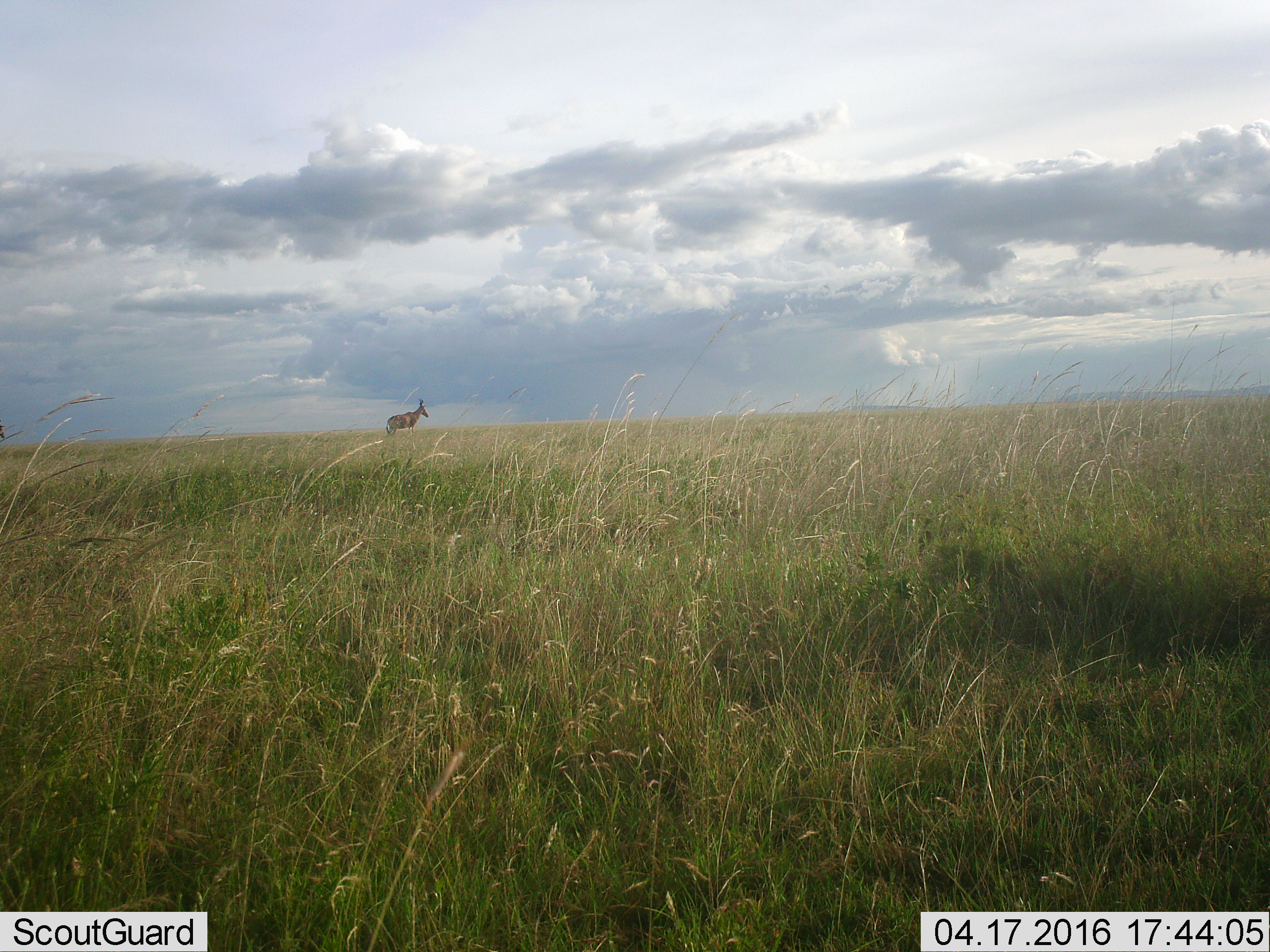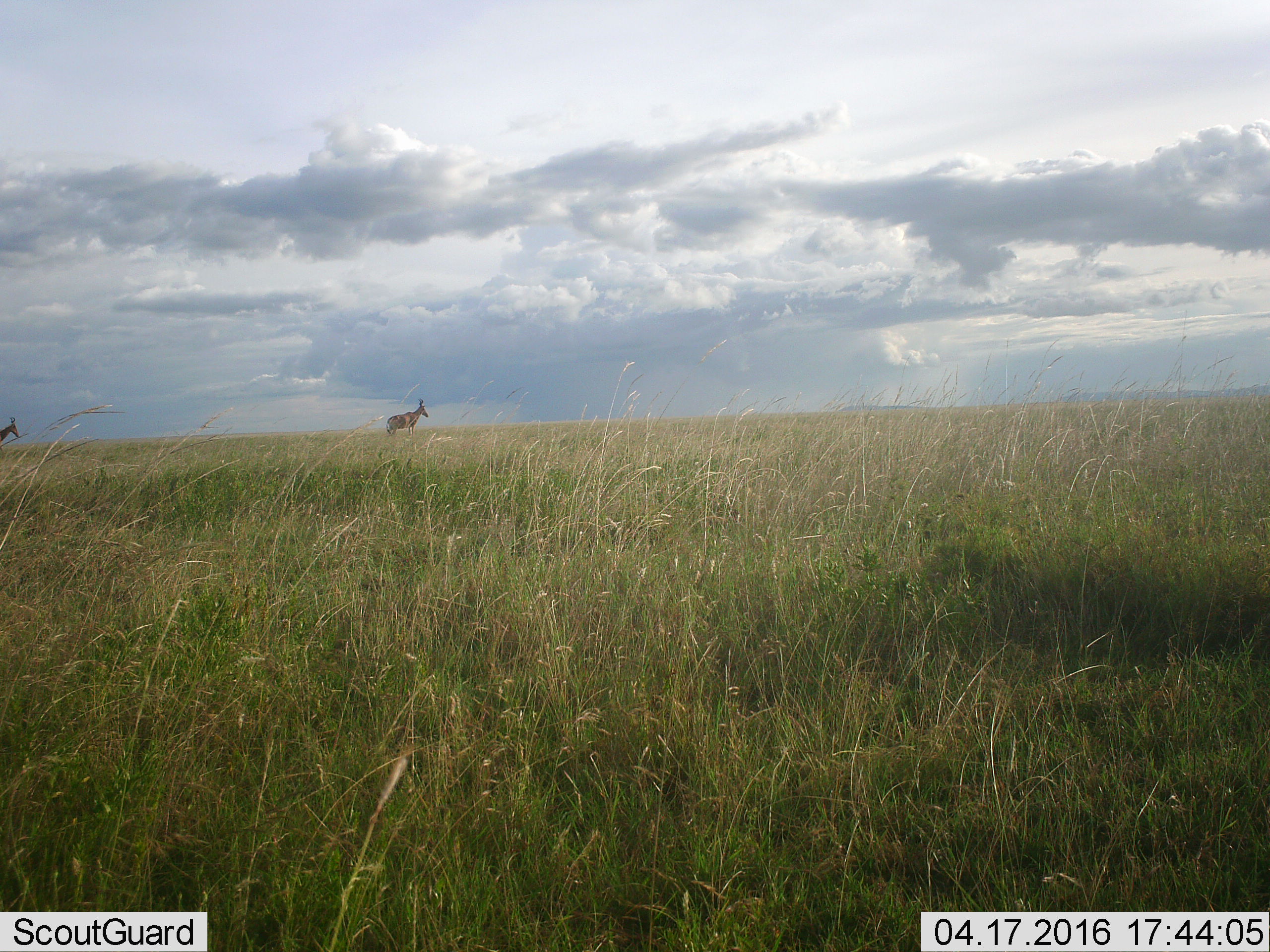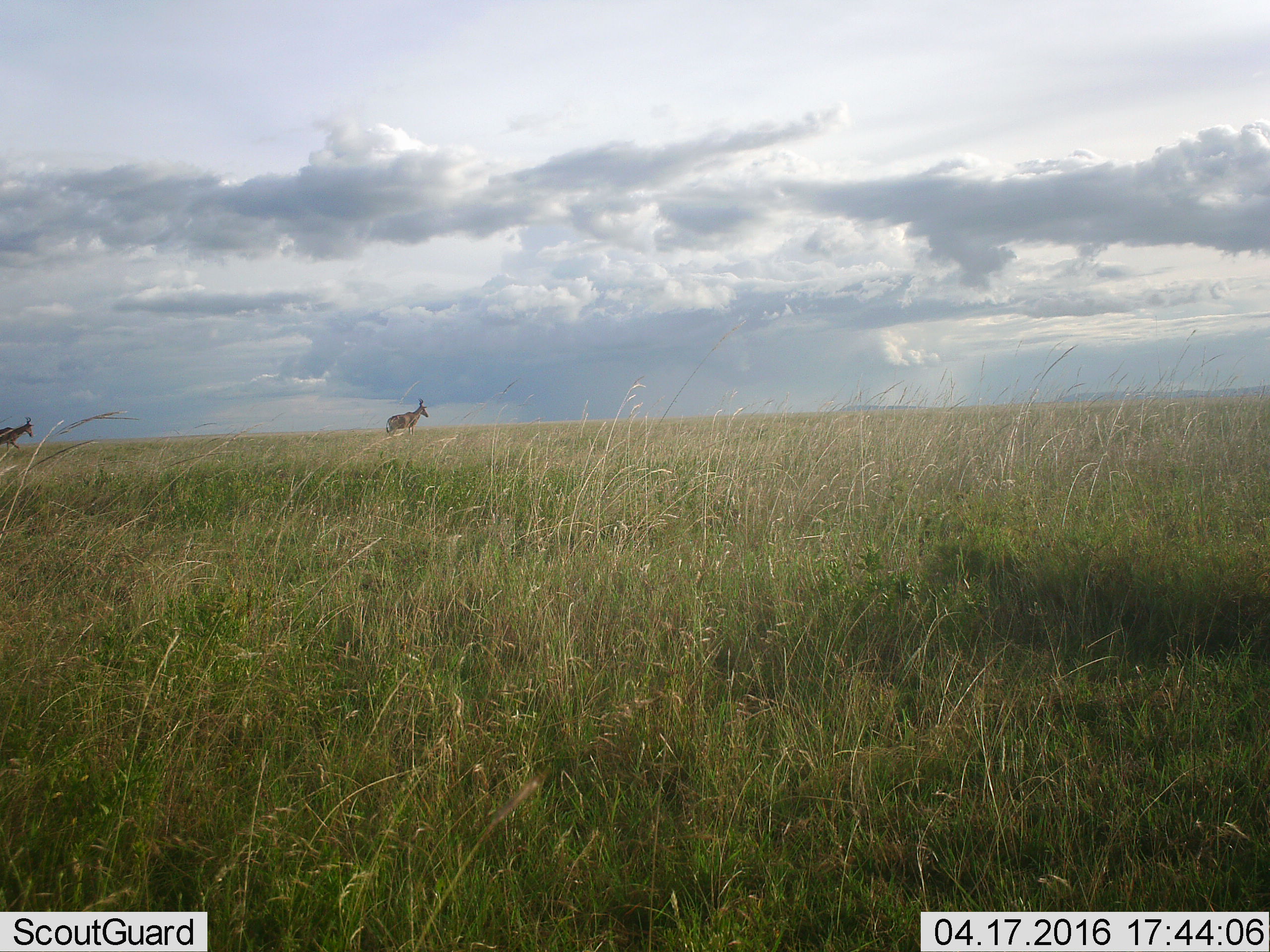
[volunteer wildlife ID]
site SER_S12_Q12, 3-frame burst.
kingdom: Animalia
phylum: Chordata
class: Mammalia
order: Artiodactyla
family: Bovidae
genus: Alcelaphus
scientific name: Alcelaphus buselaphus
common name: hartebeest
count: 2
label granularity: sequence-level